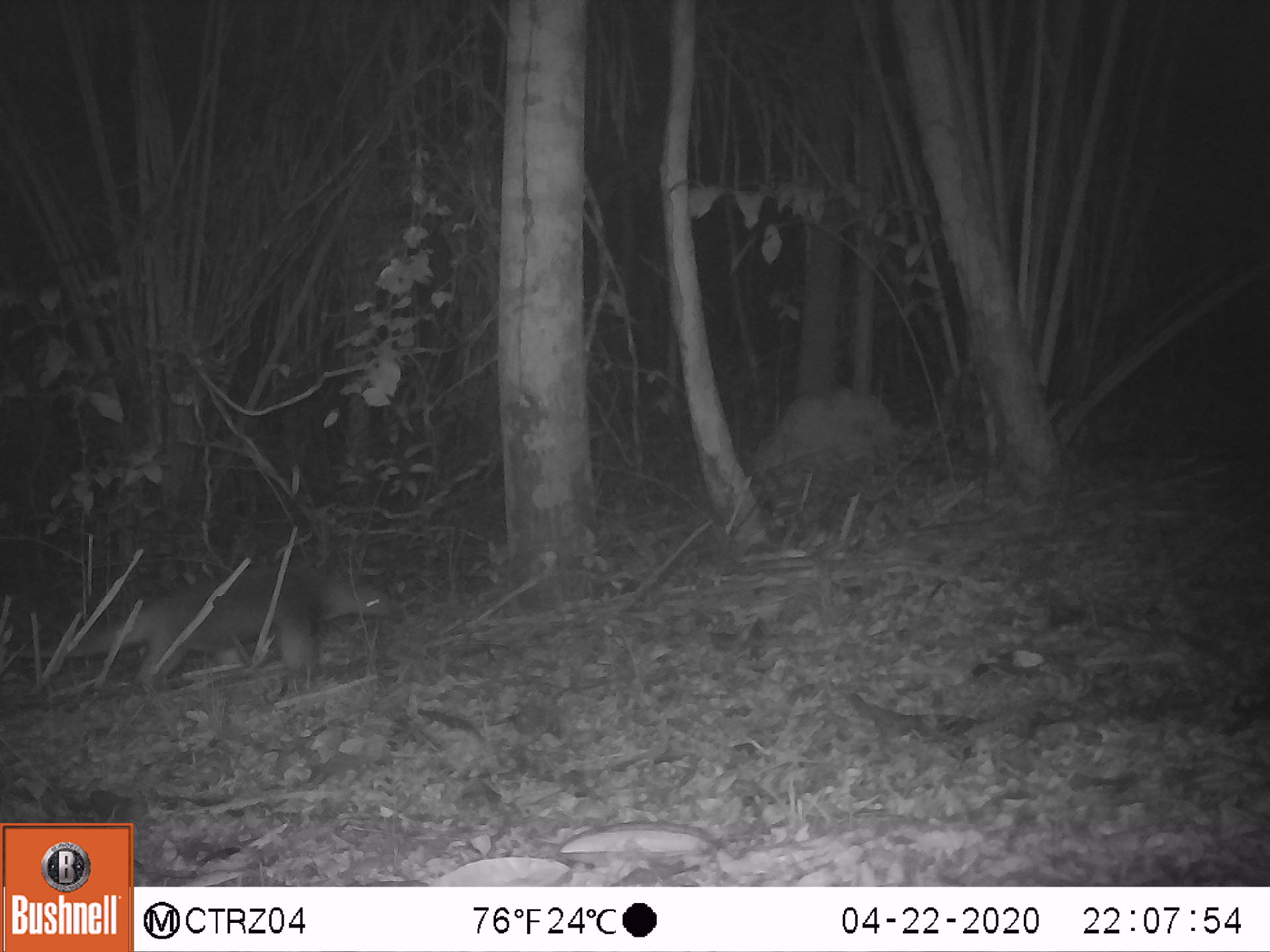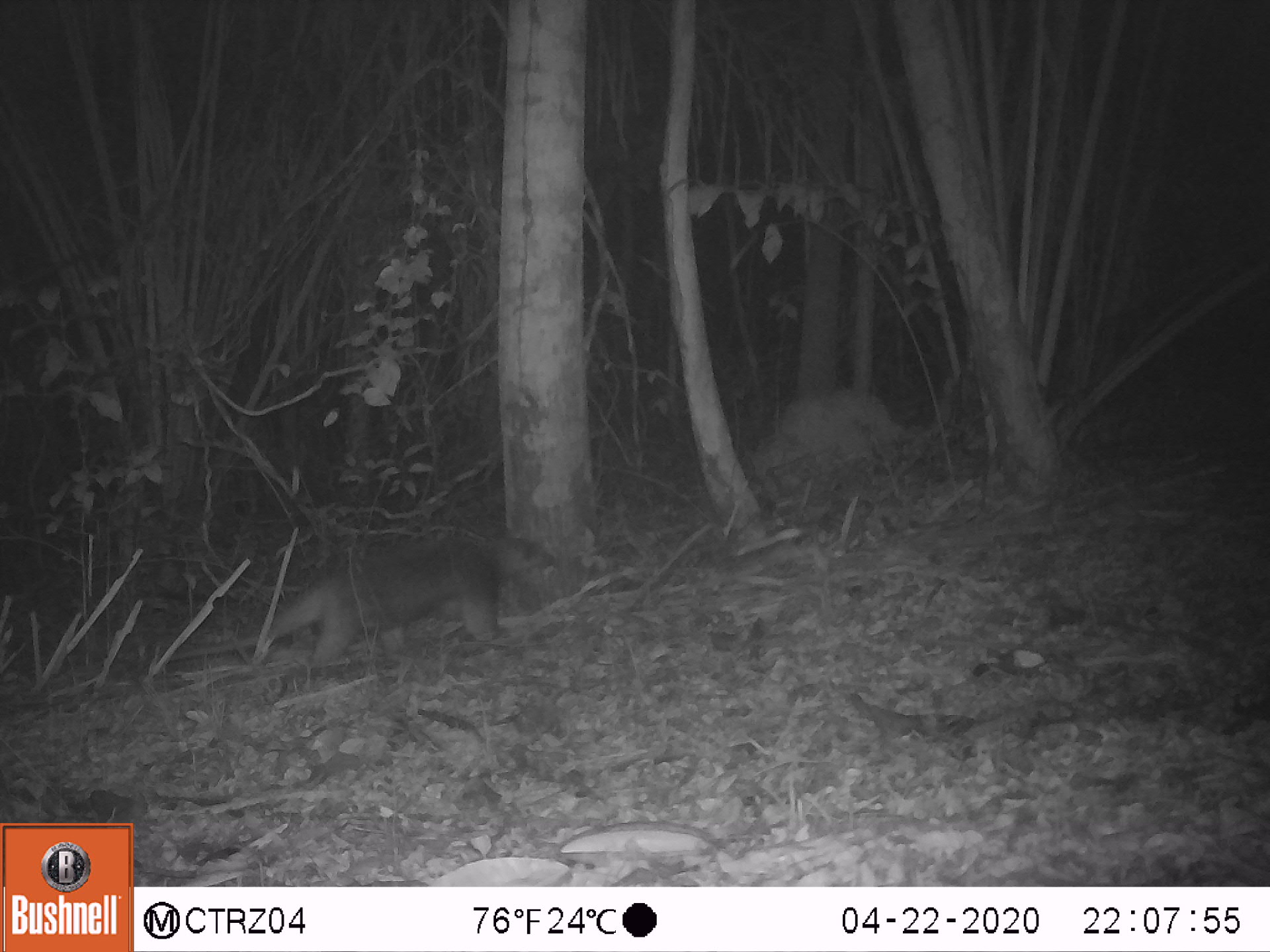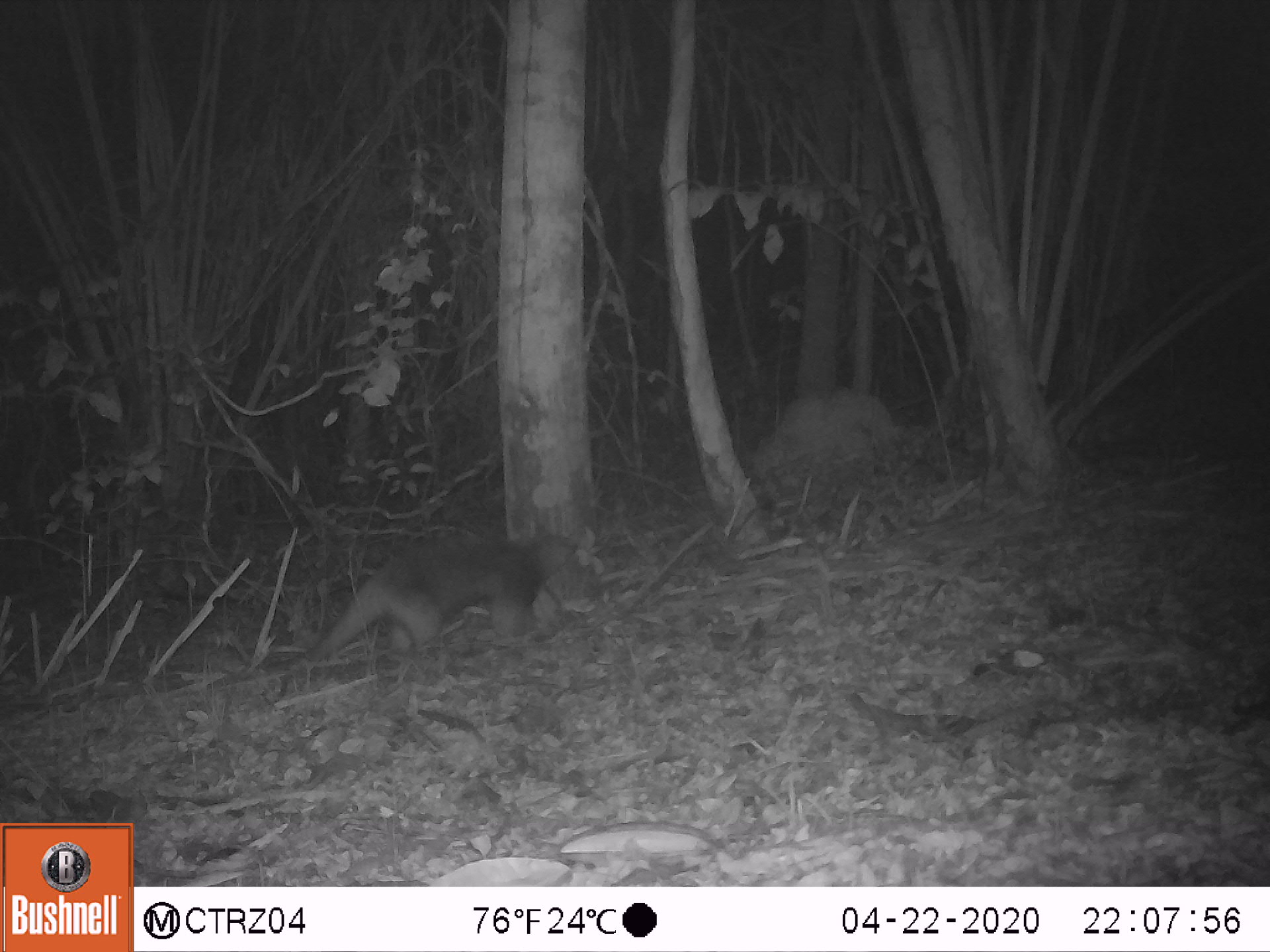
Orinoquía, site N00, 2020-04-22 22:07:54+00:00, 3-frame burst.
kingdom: Animalia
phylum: Chordata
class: Mammalia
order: Pilosa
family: Myrmecophagidae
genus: Tamandua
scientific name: Tamandua tetradactyla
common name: southern tamandua